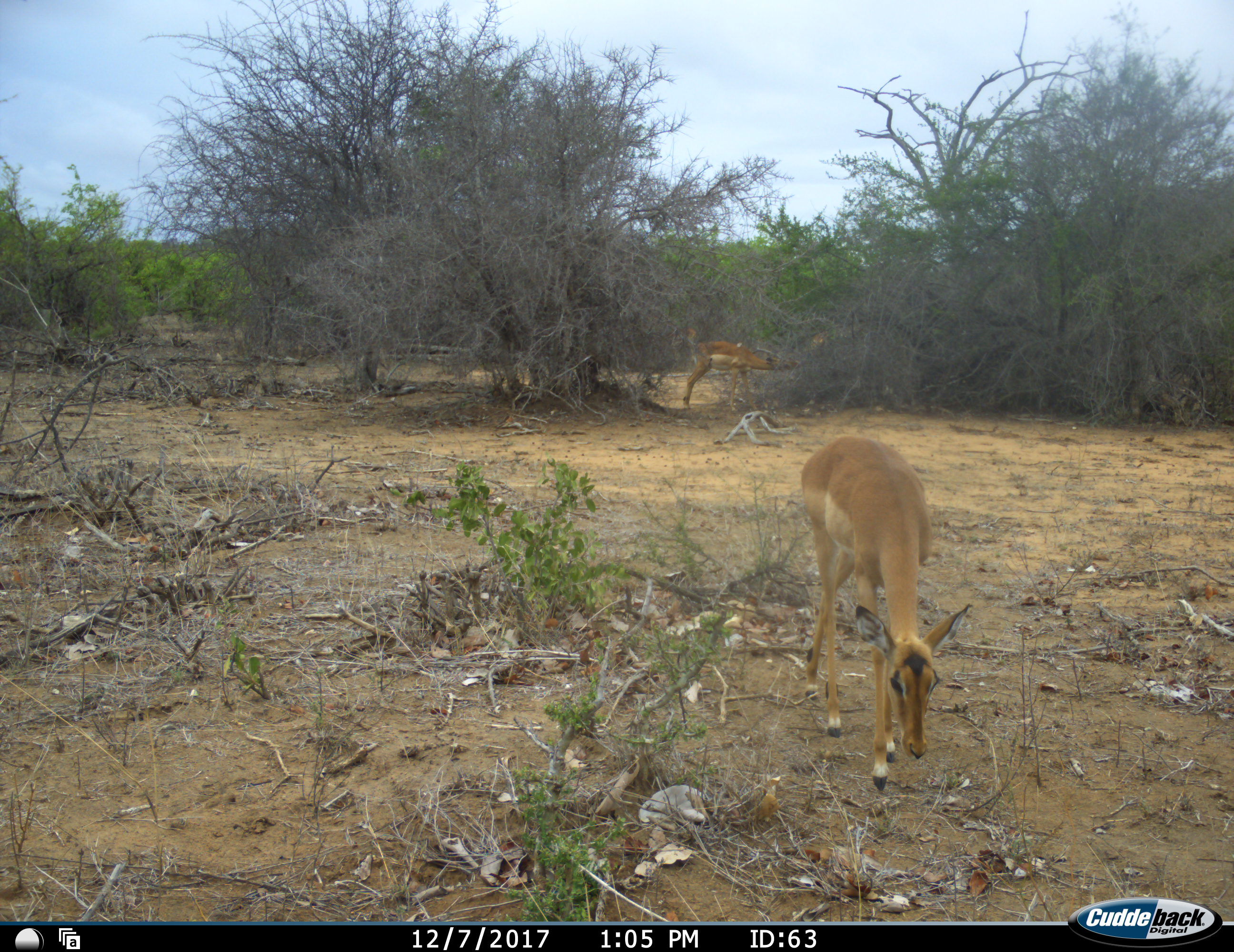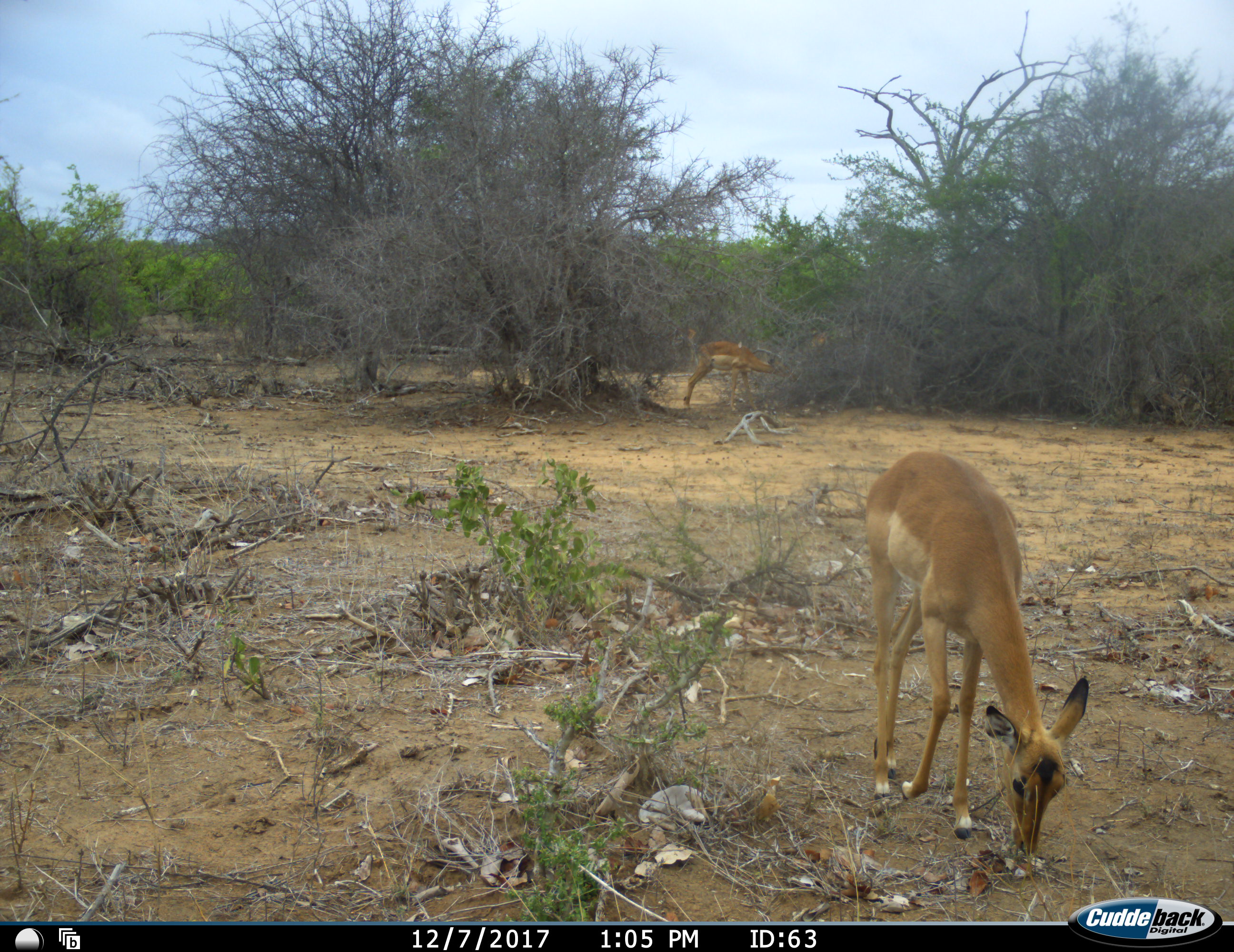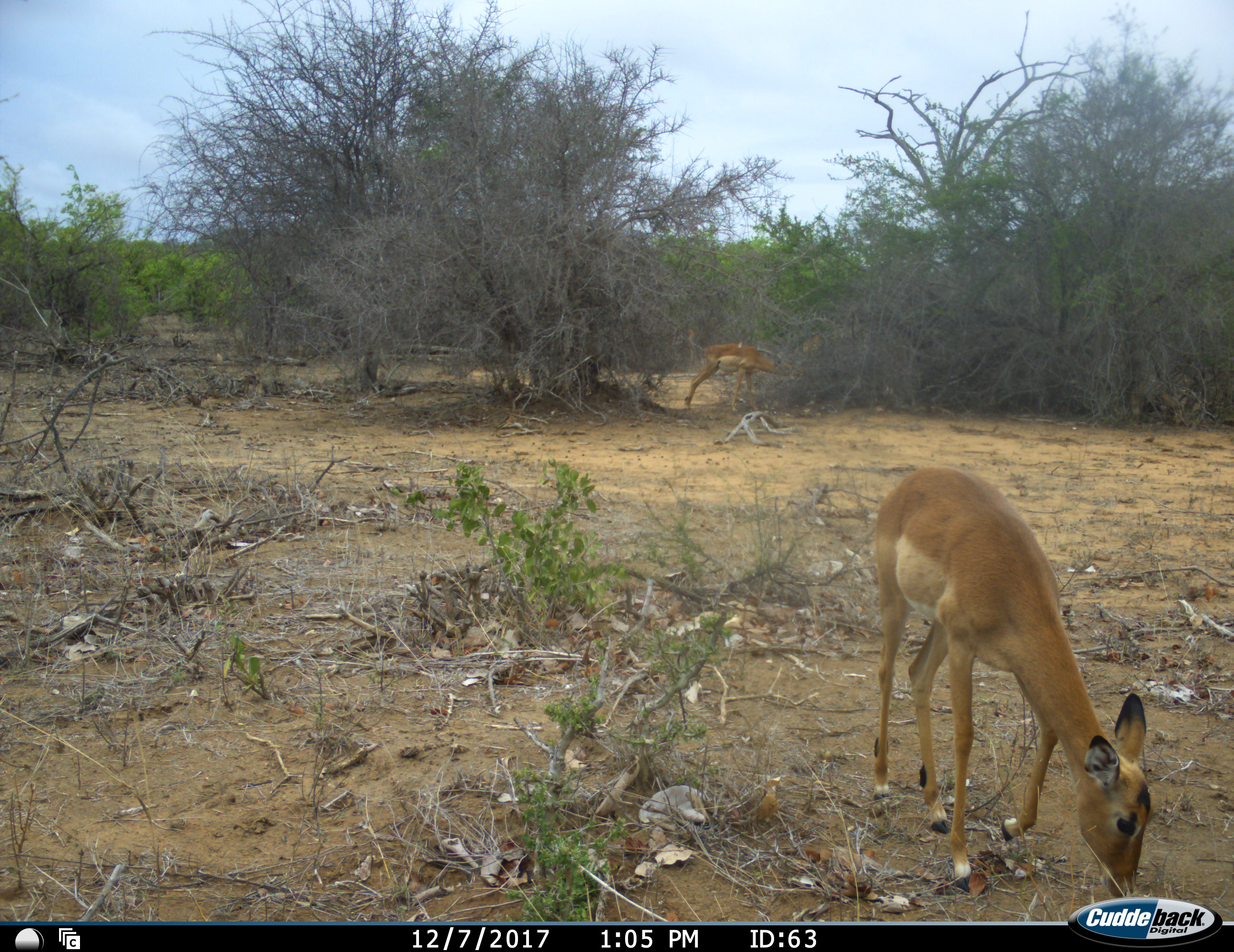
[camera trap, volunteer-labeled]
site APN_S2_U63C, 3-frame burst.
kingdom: Animalia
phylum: Chordata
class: Mammalia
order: Artiodactyla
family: Bovidae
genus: Aepyceros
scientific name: Aepyceros melampus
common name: impala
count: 2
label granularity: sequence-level